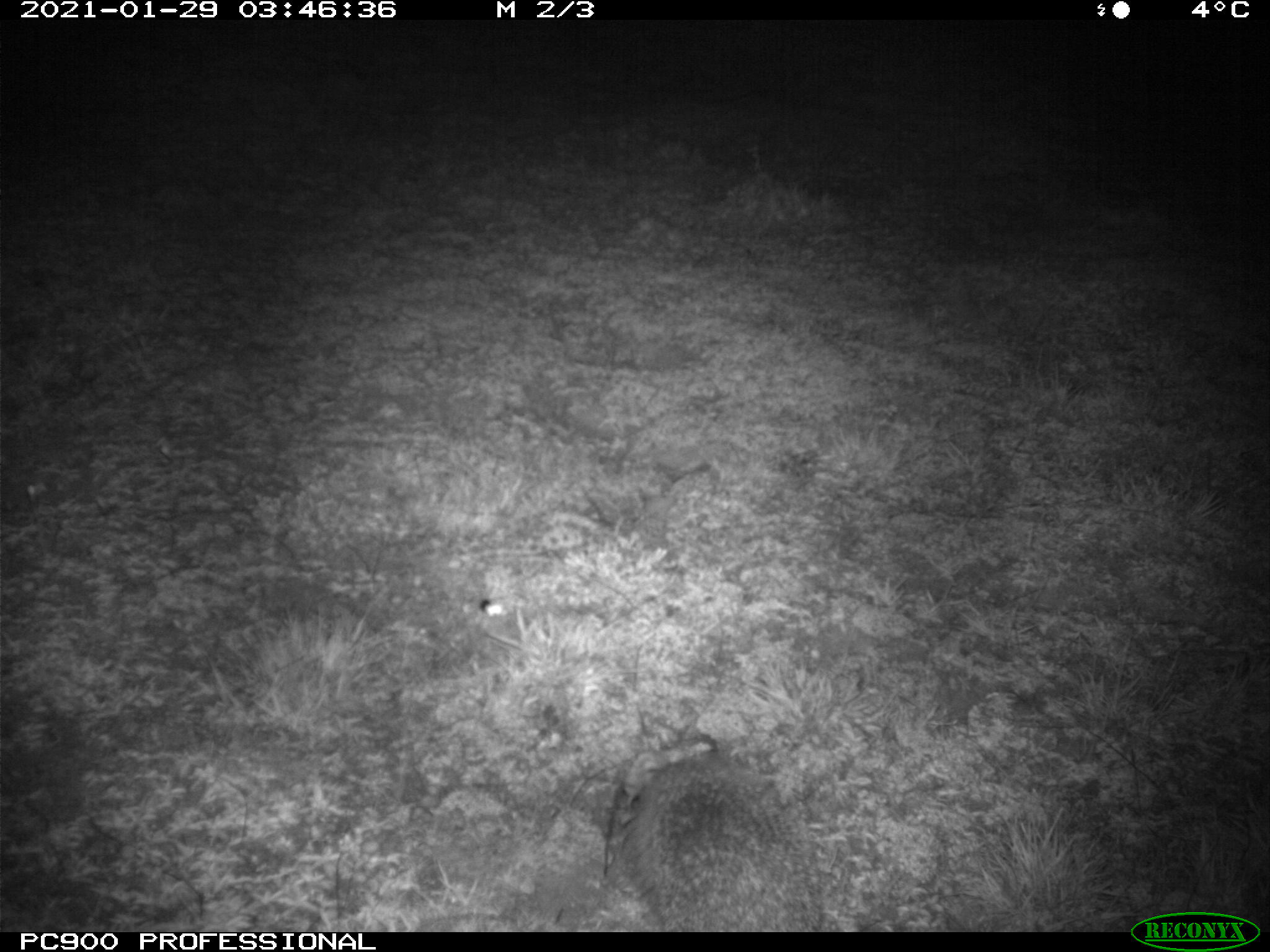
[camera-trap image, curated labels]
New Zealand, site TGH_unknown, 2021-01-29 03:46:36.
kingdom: Animalia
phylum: Chordata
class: Mammalia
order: Eulipotyphla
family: Erinaceidae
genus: Erinaceus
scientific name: Erinaceus europaeus europaeus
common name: european hedgehog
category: hedgehog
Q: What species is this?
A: Hedgehog (european hedgehog) (Erinaceus europaeus europaeus).